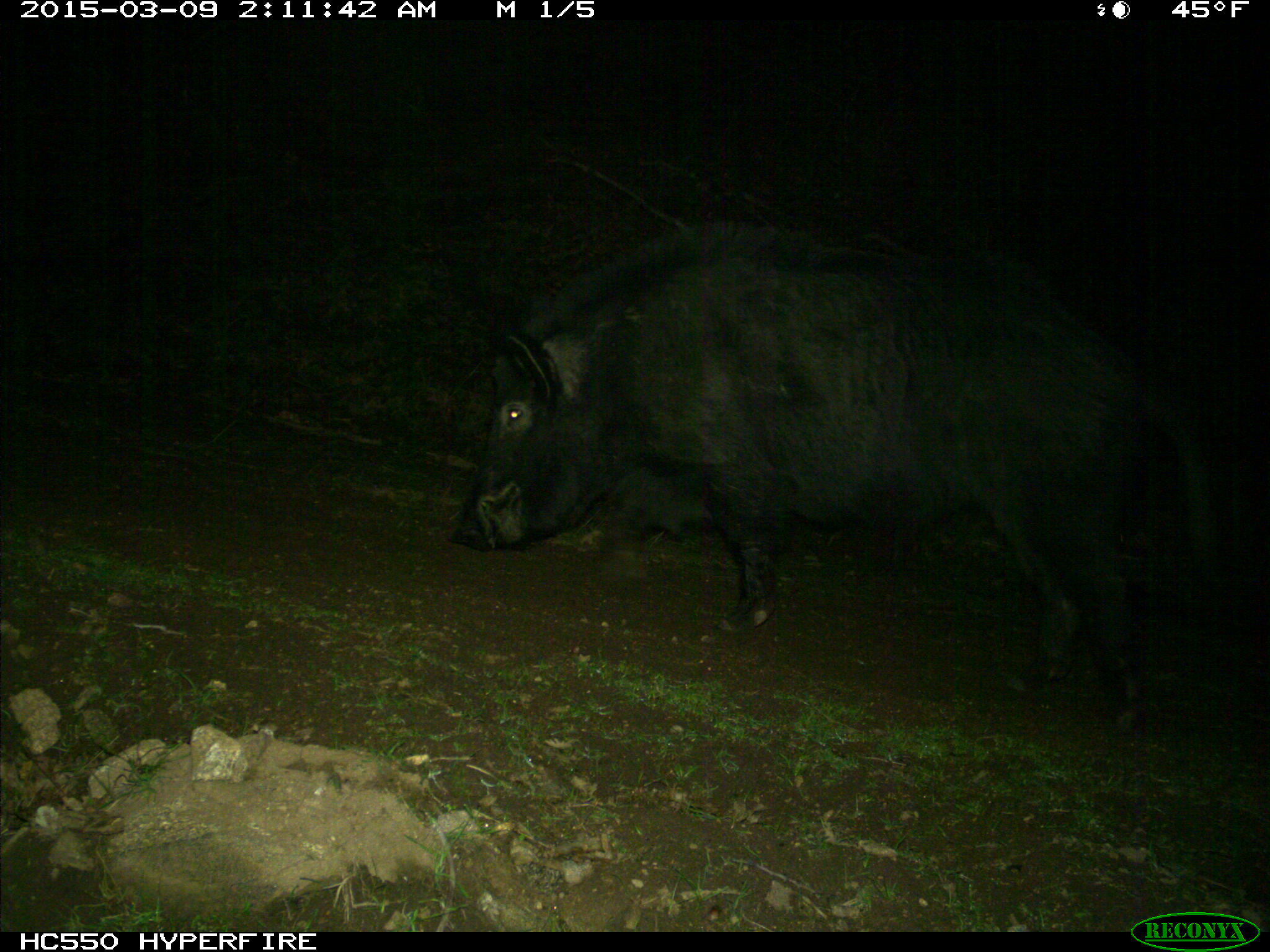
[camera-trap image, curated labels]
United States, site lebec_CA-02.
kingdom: Animalia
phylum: Chordata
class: Mammalia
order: Artiodactyla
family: Suidae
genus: Sus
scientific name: Sus scrofa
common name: wild boar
Sus scrofa (wild boar).